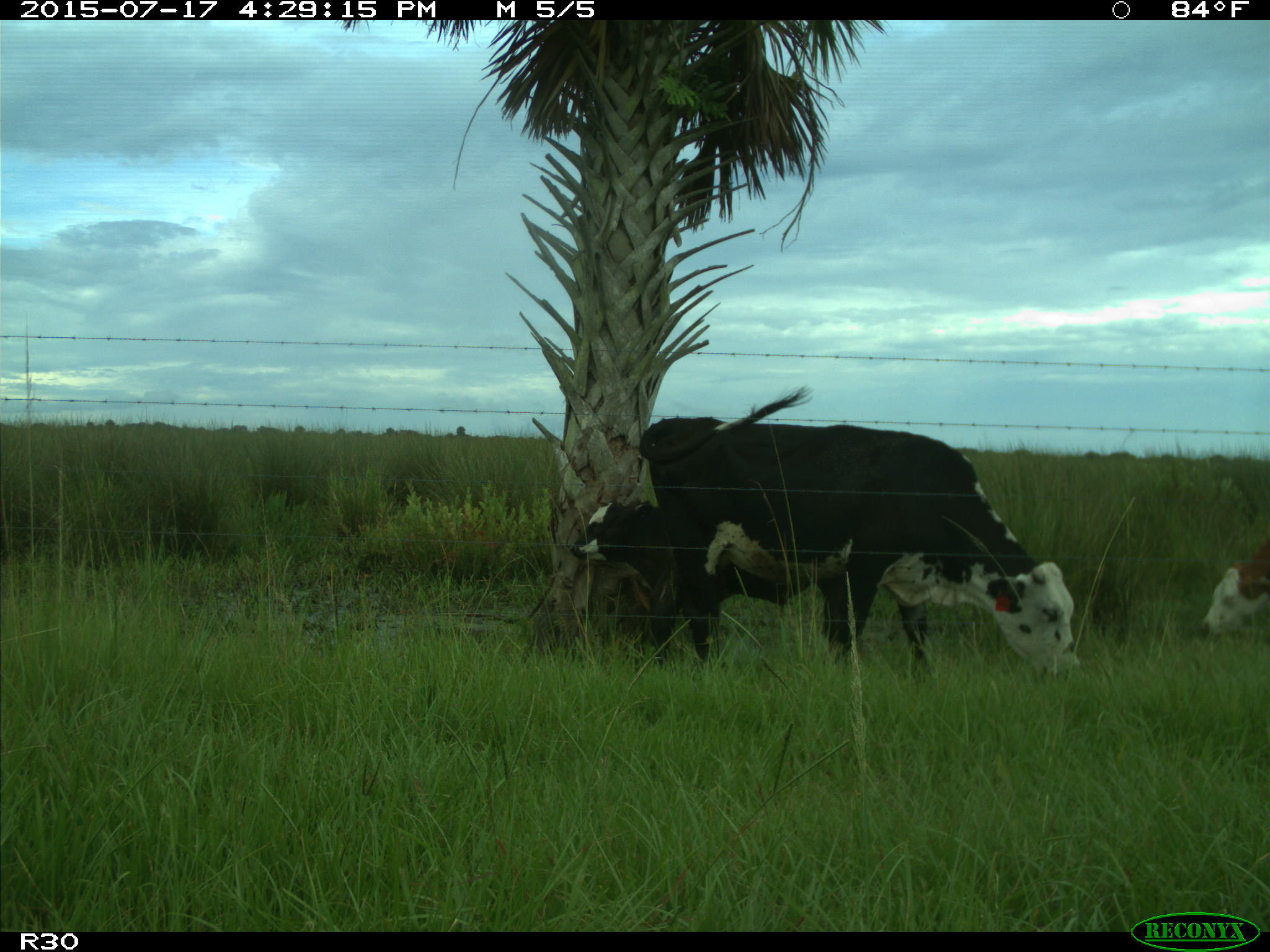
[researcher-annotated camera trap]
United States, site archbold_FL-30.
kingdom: Animalia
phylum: Chordata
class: Mammalia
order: Artiodactyla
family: Bovidae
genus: Bos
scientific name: Bos taurus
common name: domestic cow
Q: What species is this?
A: Bos taurus (domestic cow).